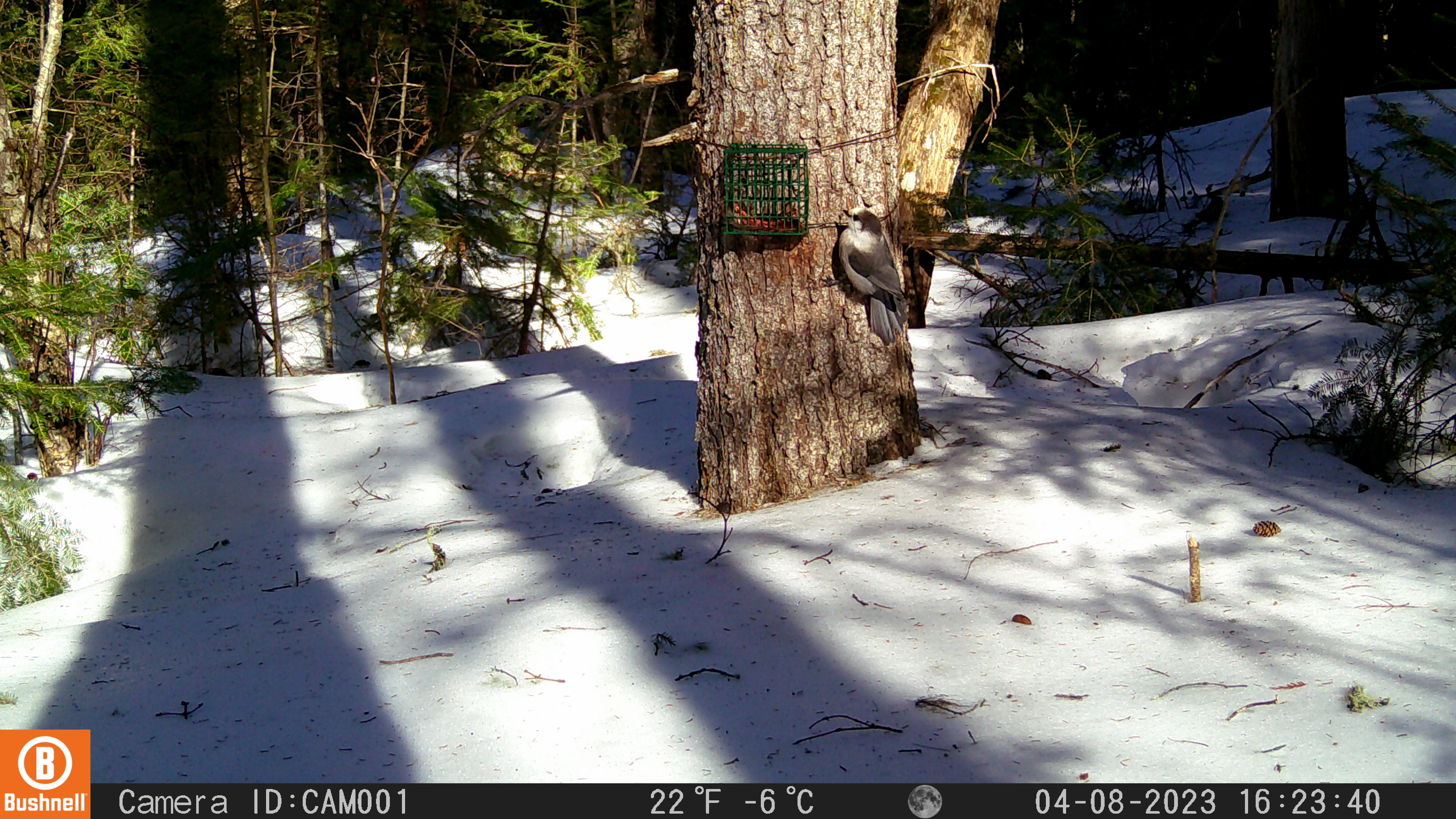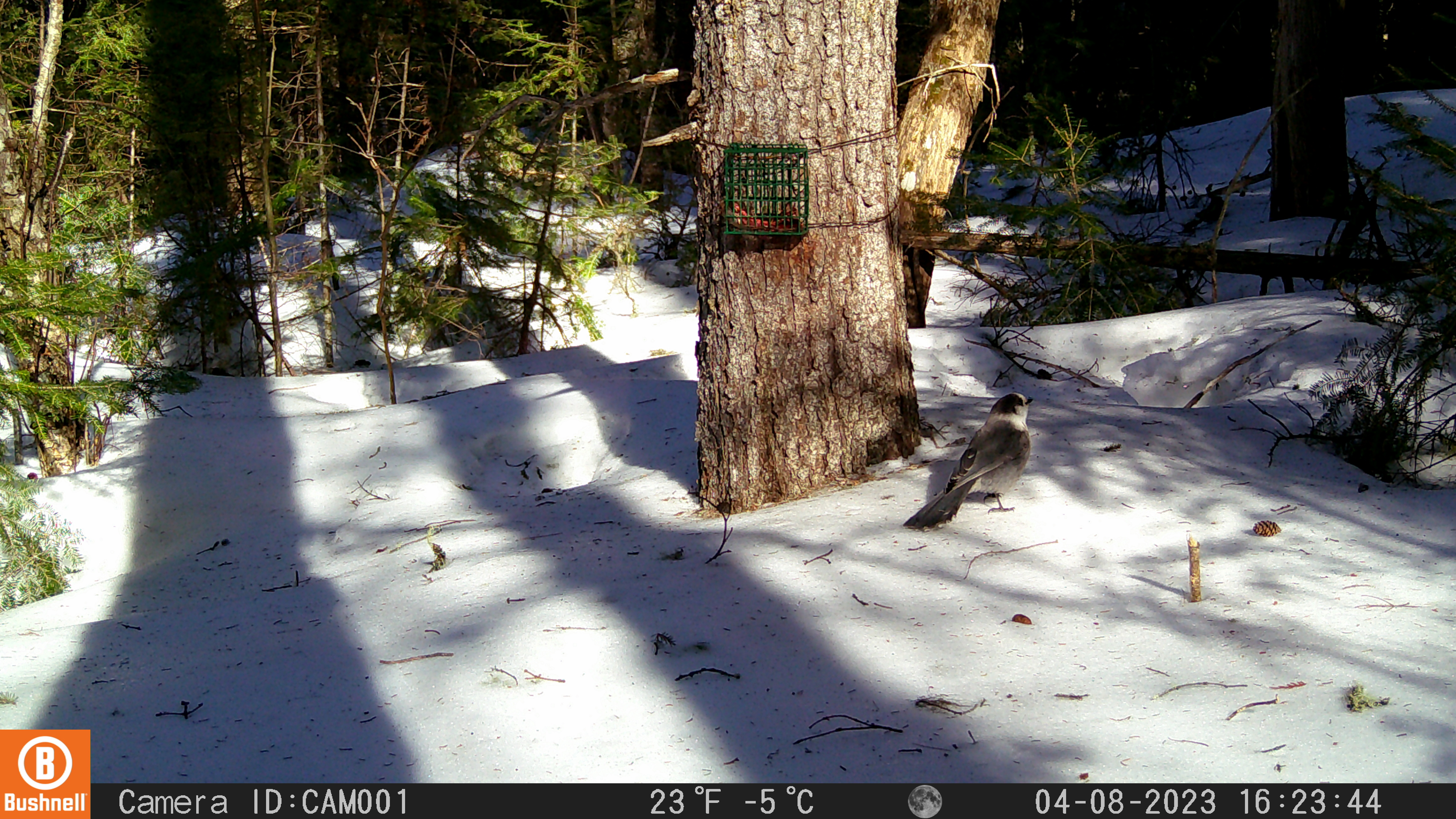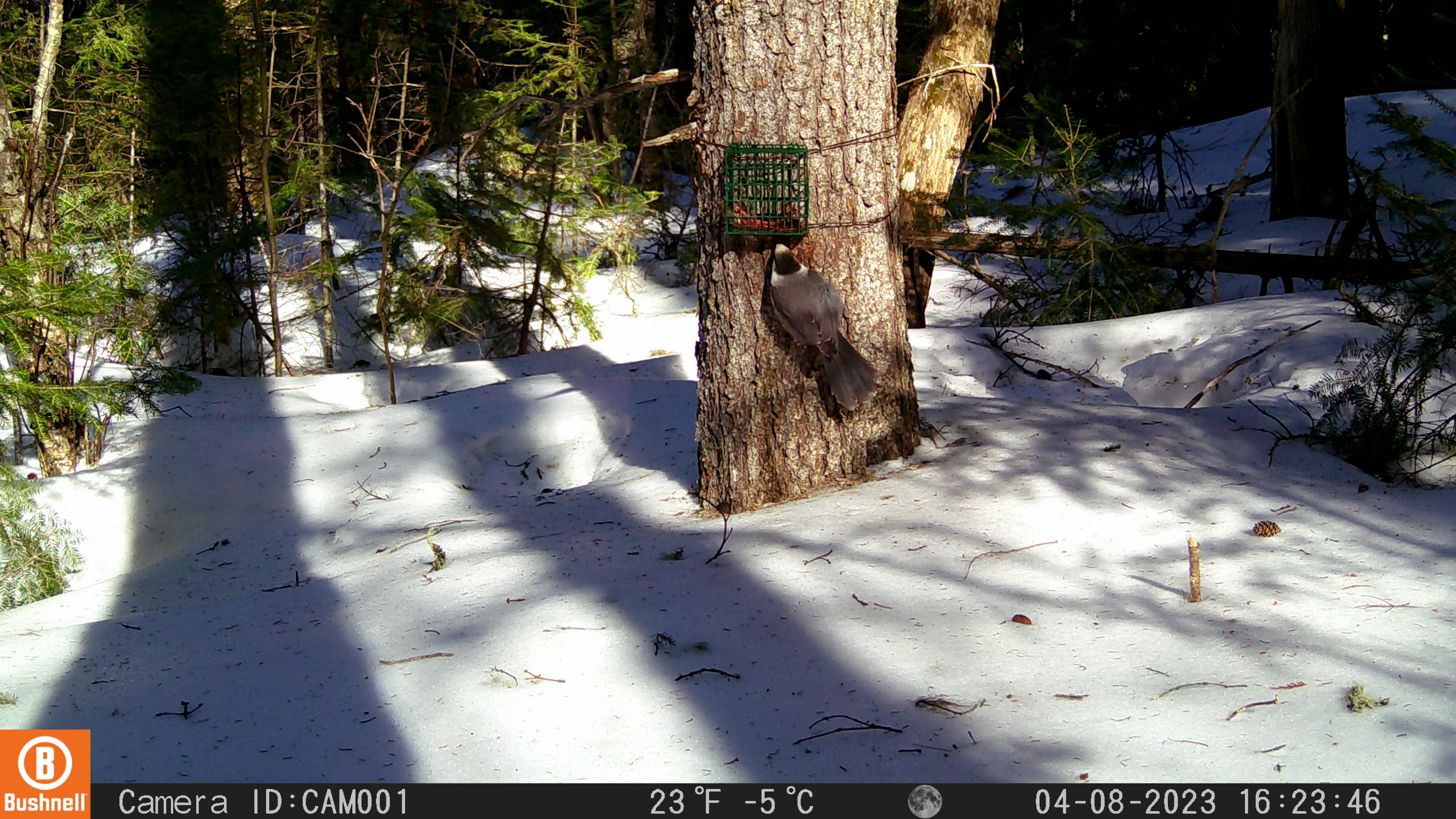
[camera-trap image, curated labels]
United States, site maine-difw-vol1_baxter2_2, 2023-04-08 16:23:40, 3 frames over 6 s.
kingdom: Animalia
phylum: Chordata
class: Aves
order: Passeriformes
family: Corvidae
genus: Perisoreus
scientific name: Perisoreus canadensis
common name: canada jay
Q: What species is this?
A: Canada jay (Perisoreus canadensis).